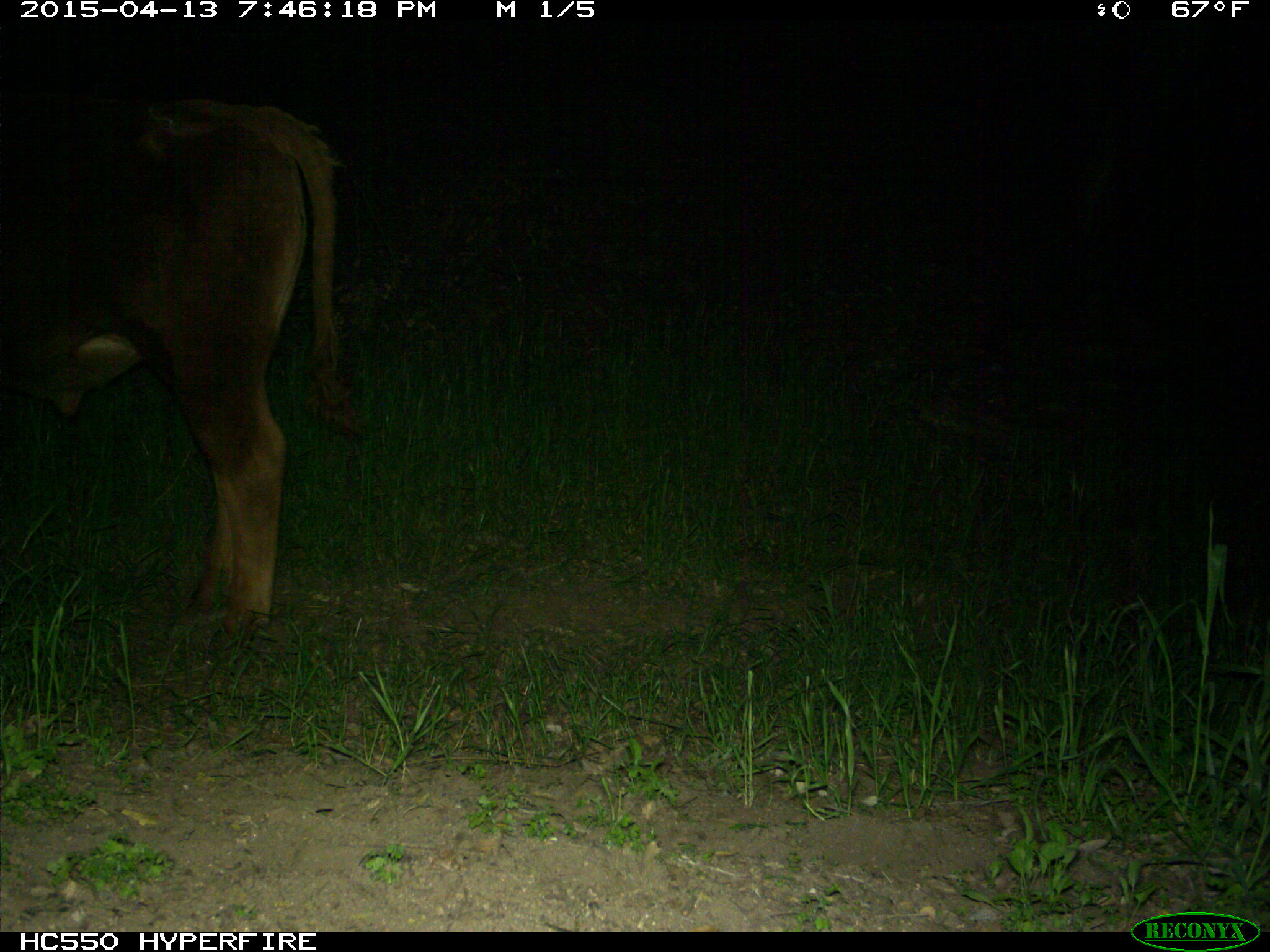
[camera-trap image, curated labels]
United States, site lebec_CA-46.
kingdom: Animalia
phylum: Chordata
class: Mammalia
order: Artiodactyla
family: Bovidae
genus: Bos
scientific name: Bos taurus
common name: domestic cow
Bos taurus (domestic cow).